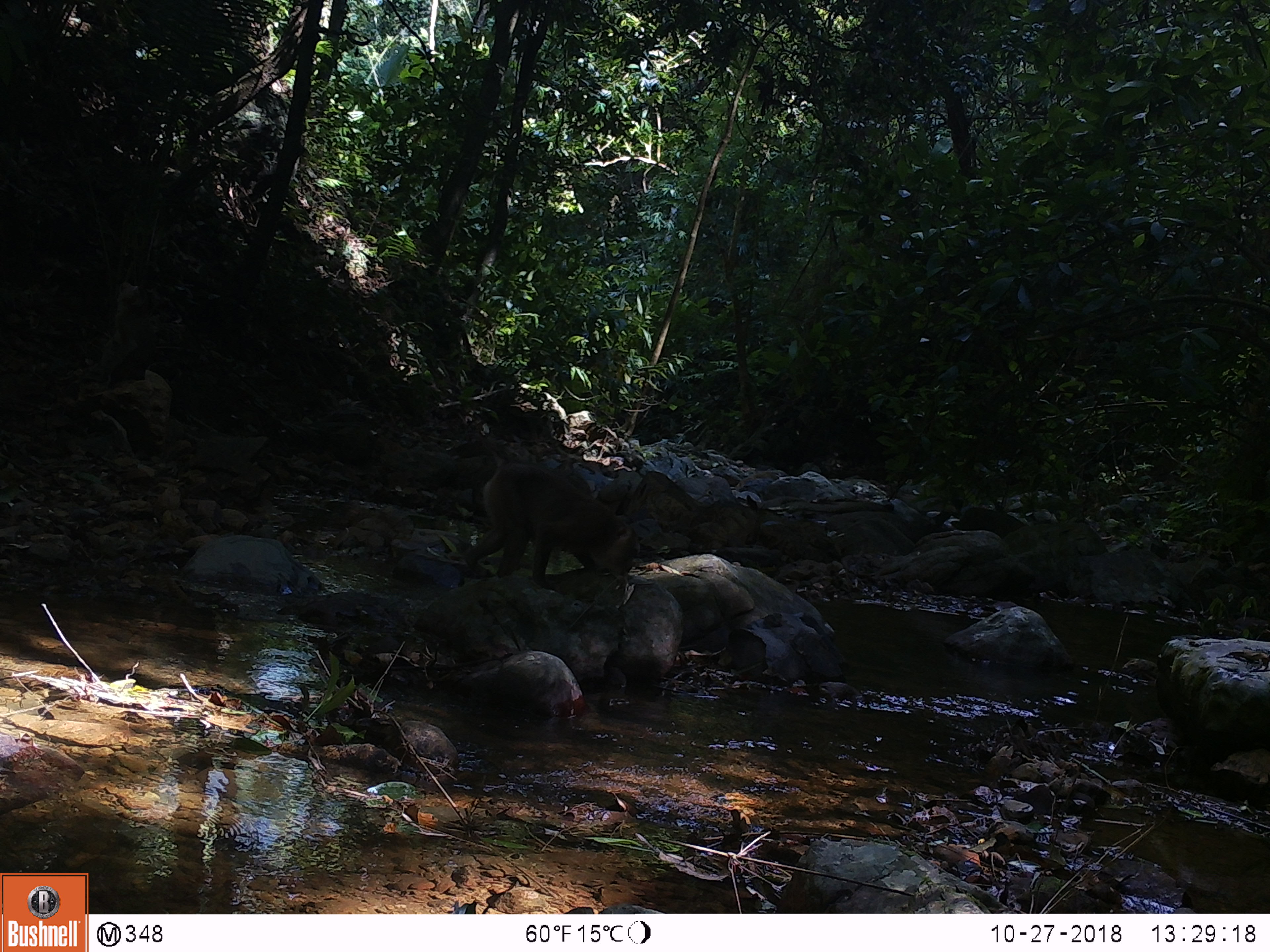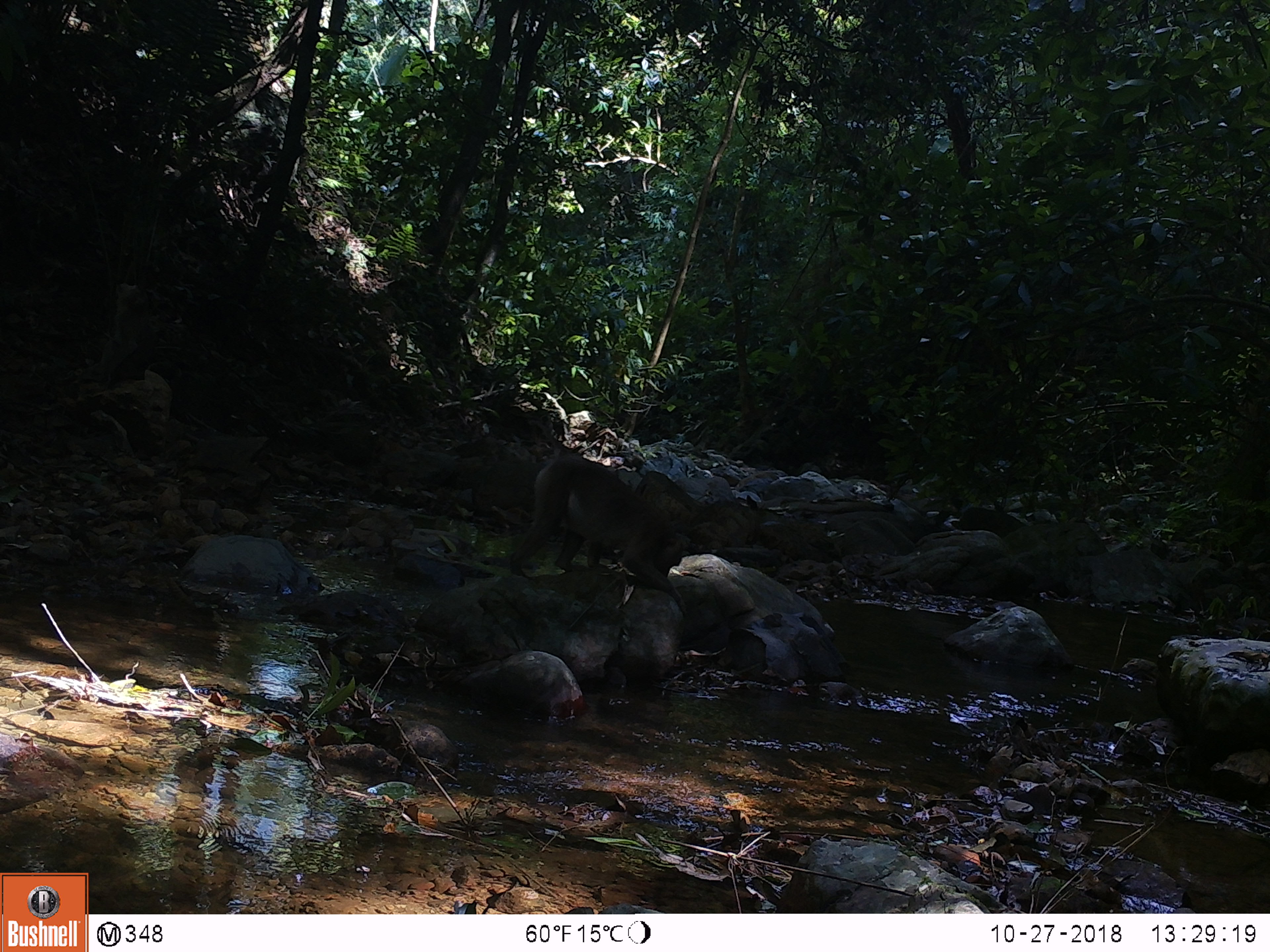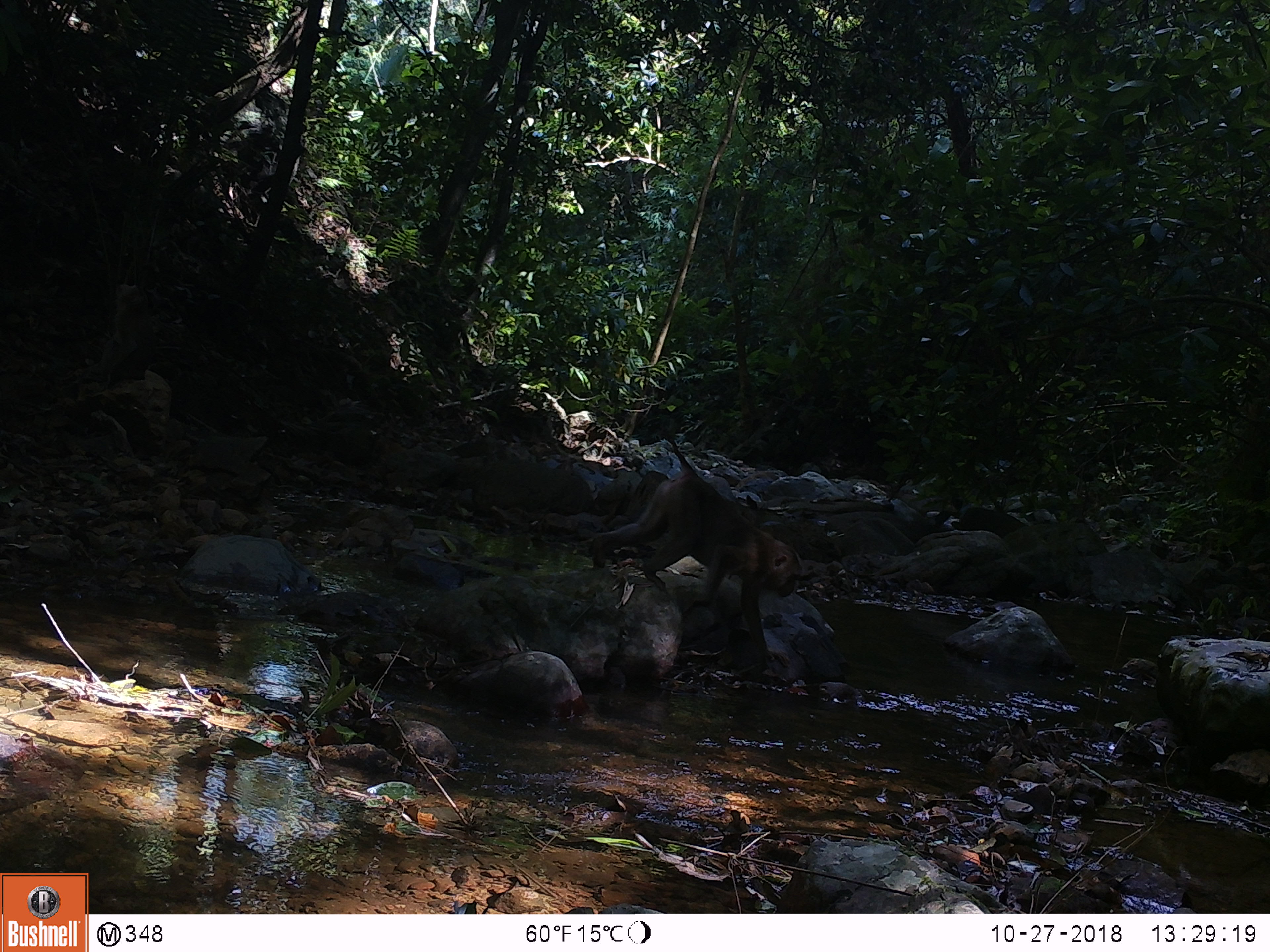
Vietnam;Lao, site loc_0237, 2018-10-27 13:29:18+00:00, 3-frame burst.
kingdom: Animalia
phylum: Chordata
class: Mammalia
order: Primates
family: Cercopithecidae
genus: Macaca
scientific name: Macaca nemestrina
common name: pig-tailed macaque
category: pig tailed macaque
Pig tailed macaque (pig-tailed macaque) (Macaca nemestrina). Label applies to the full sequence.